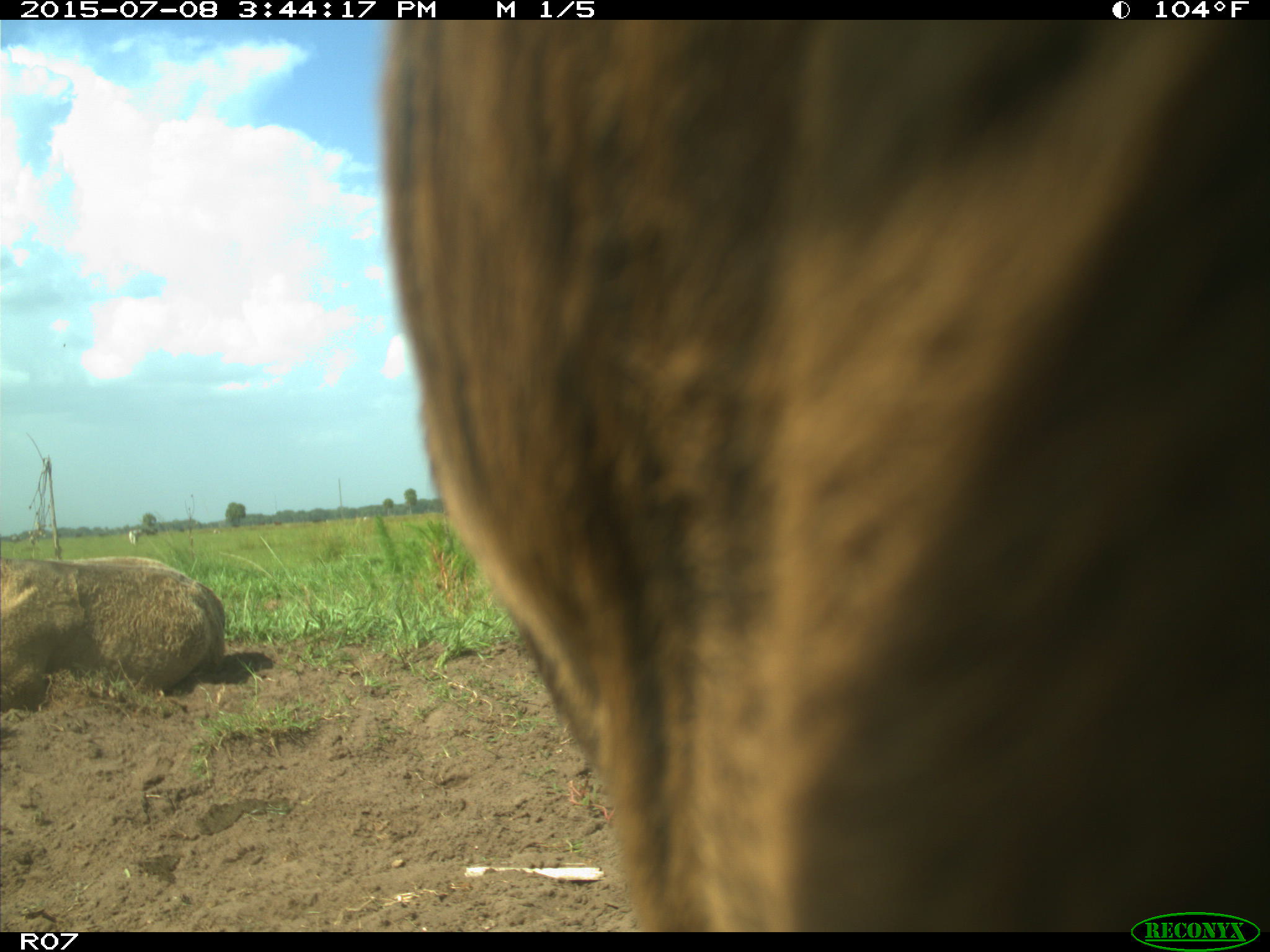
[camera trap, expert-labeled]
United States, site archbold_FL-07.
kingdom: Animalia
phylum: Chordata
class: Mammalia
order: Artiodactyla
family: Bovidae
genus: Bos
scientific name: Bos taurus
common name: domestic cow